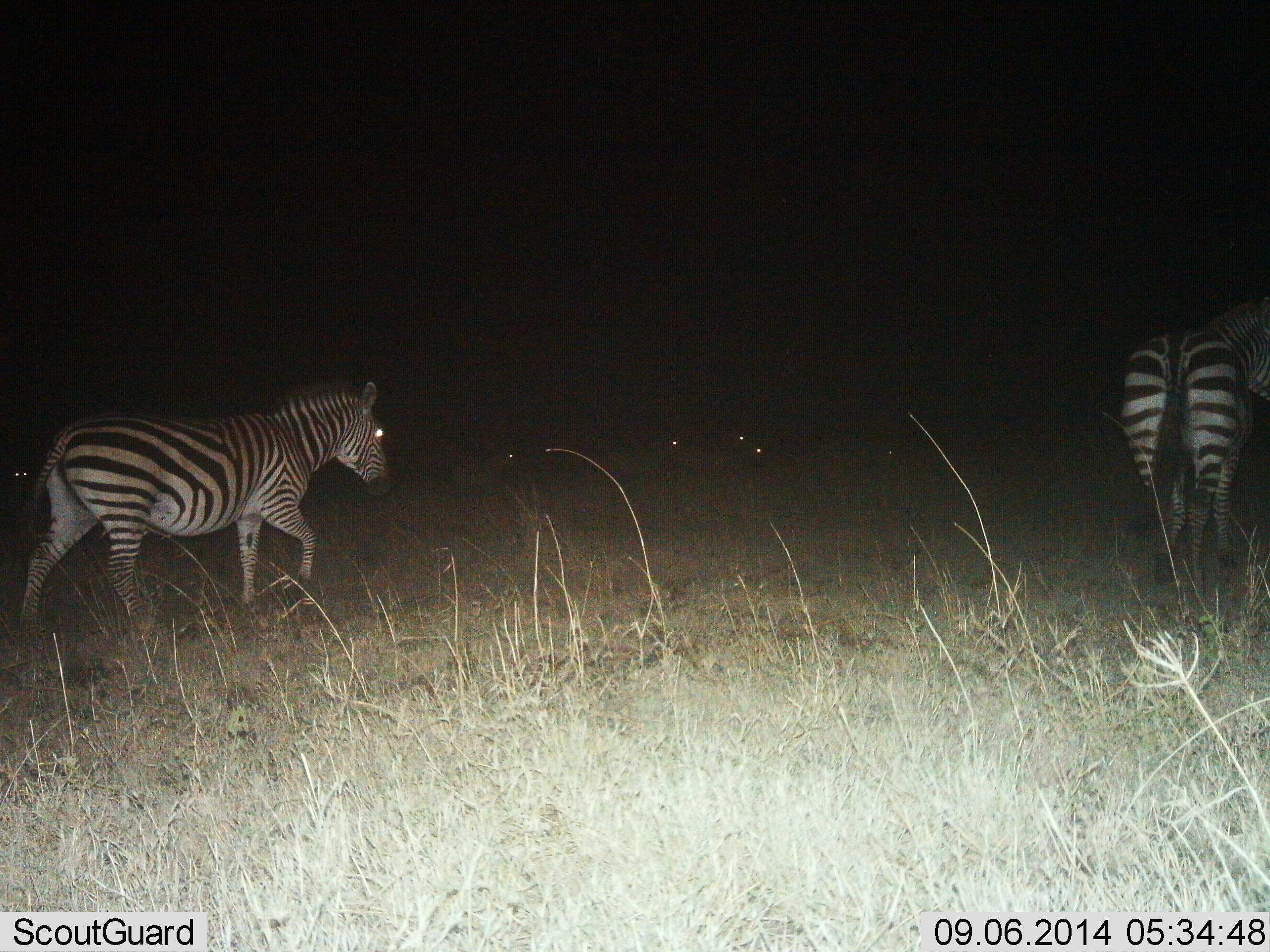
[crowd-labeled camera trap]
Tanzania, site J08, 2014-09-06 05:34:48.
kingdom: Animalia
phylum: Chordata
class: Mammalia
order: Perissodactyla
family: Equidae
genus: Equus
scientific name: Equus quagga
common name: plains zebra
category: zebra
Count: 5.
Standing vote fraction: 50%.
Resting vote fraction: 10%.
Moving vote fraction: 90%.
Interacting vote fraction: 0%.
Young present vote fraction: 0%.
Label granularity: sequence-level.